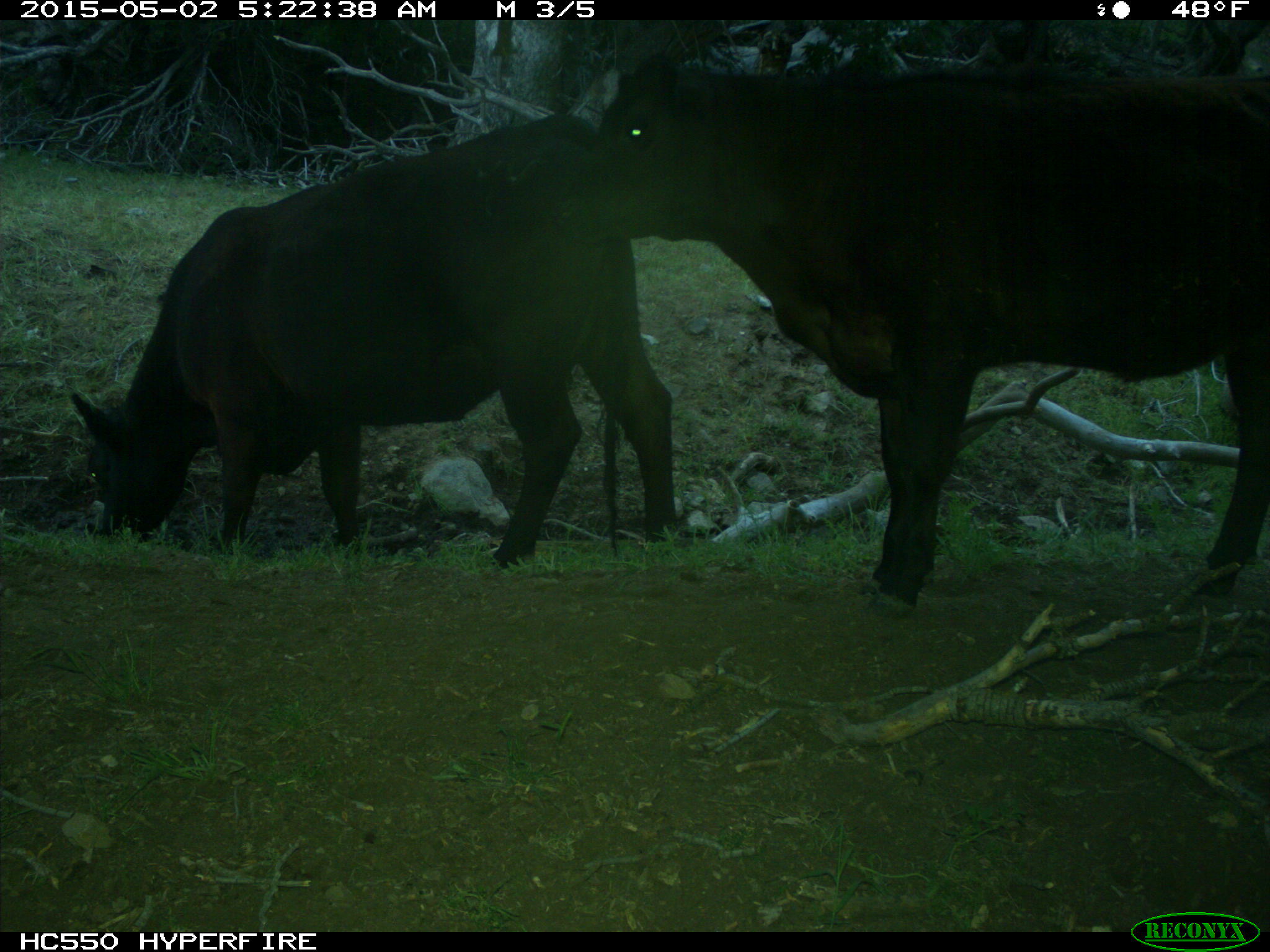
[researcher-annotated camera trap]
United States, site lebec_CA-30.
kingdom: Animalia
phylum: Chordata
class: Mammalia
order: Artiodactyla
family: Bovidae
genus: Bos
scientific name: Bos taurus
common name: domestic cow